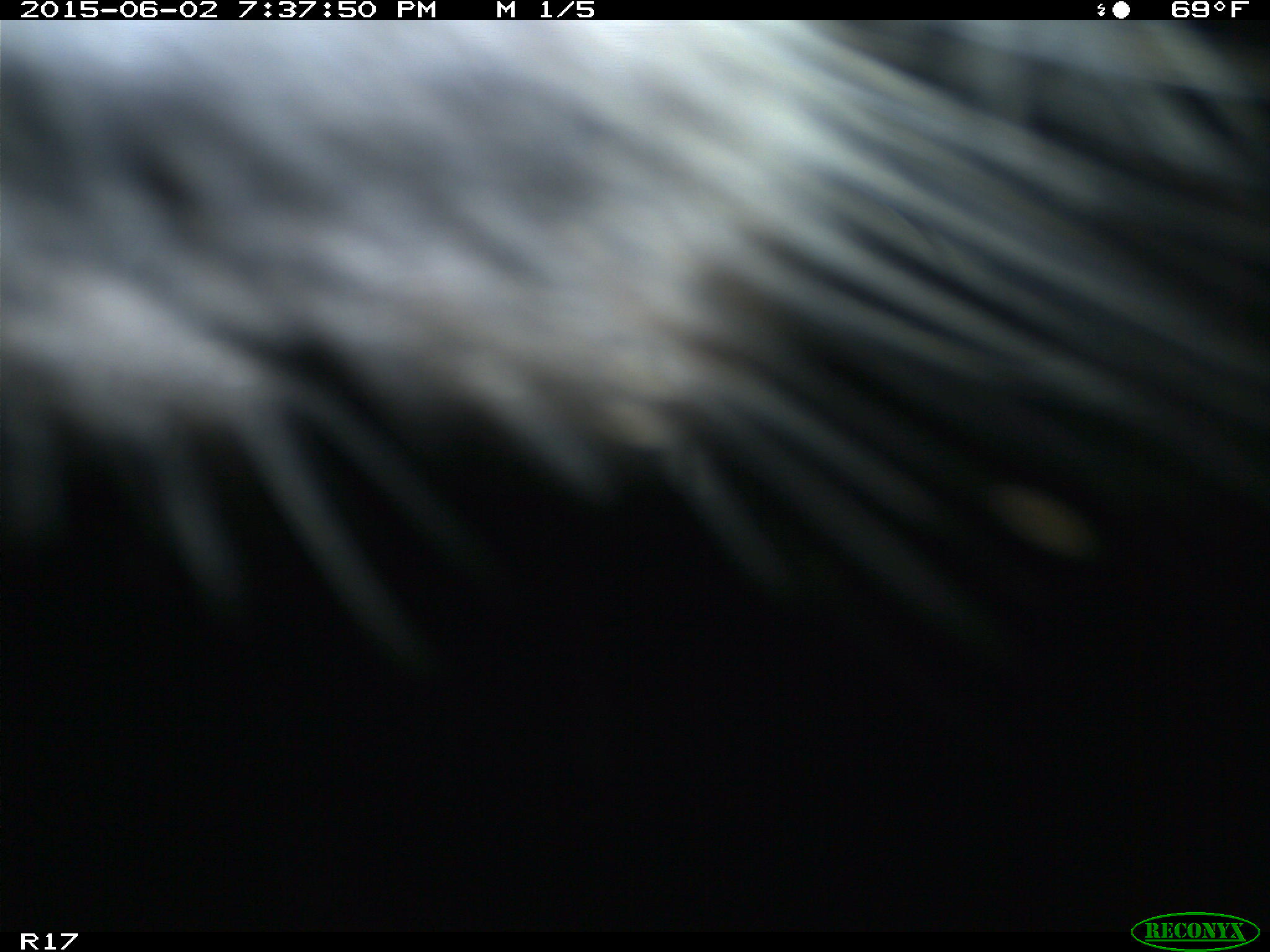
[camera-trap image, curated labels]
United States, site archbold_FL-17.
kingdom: Animalia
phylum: Chordata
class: Mammalia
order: Artiodactyla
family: Bovidae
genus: Bos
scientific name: Bos taurus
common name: domestic cow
Bos taurus (domestic cow).